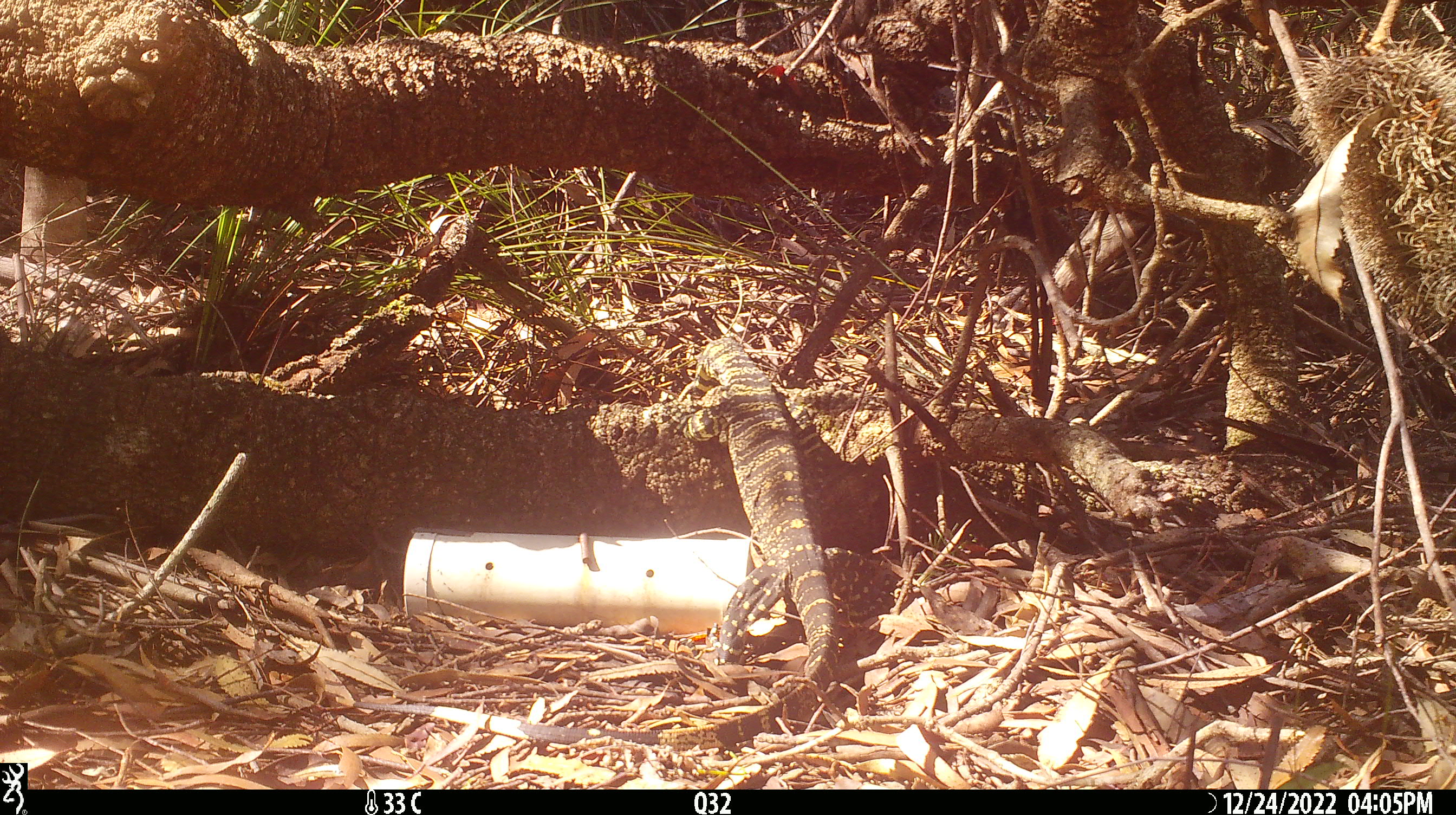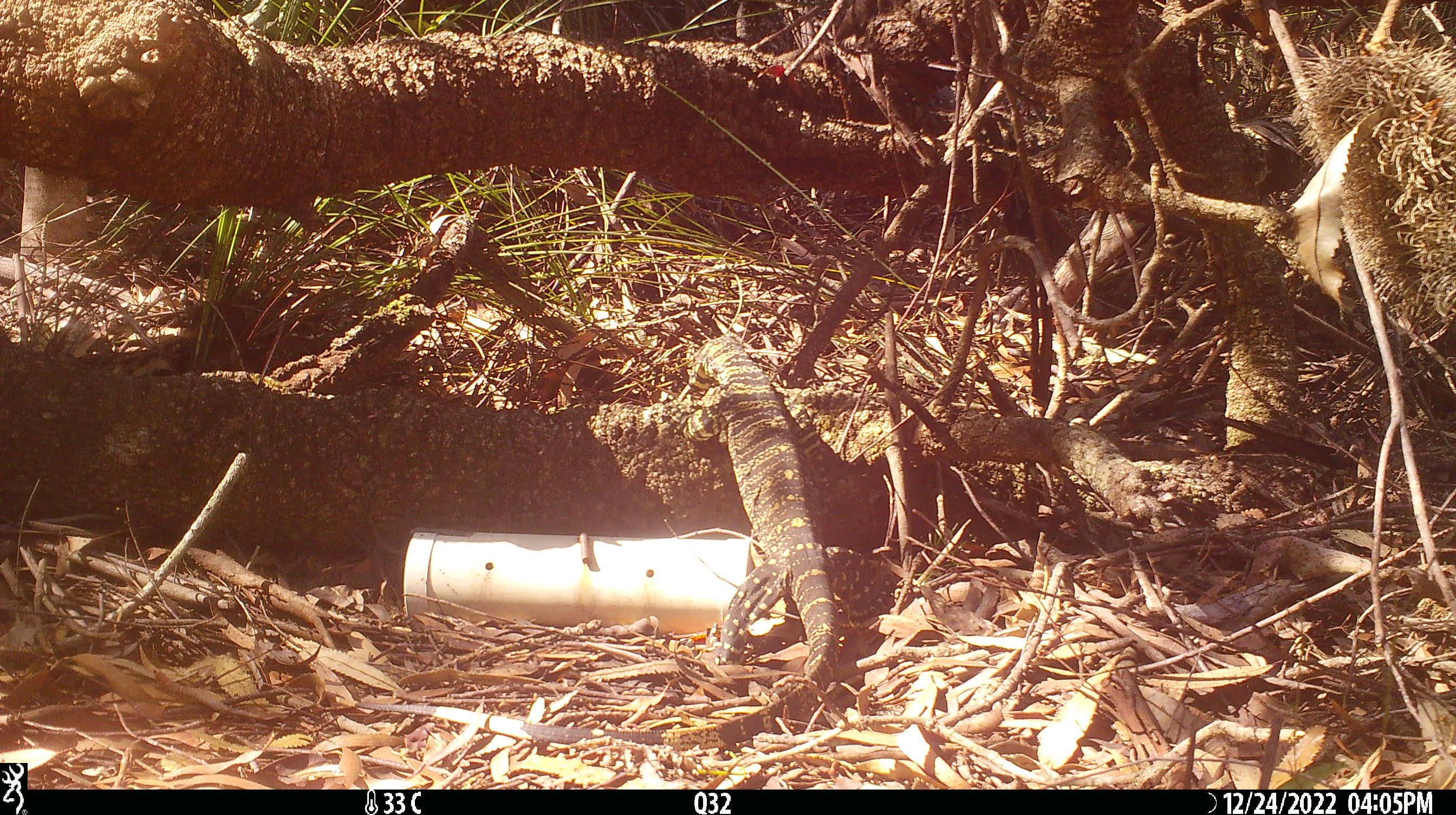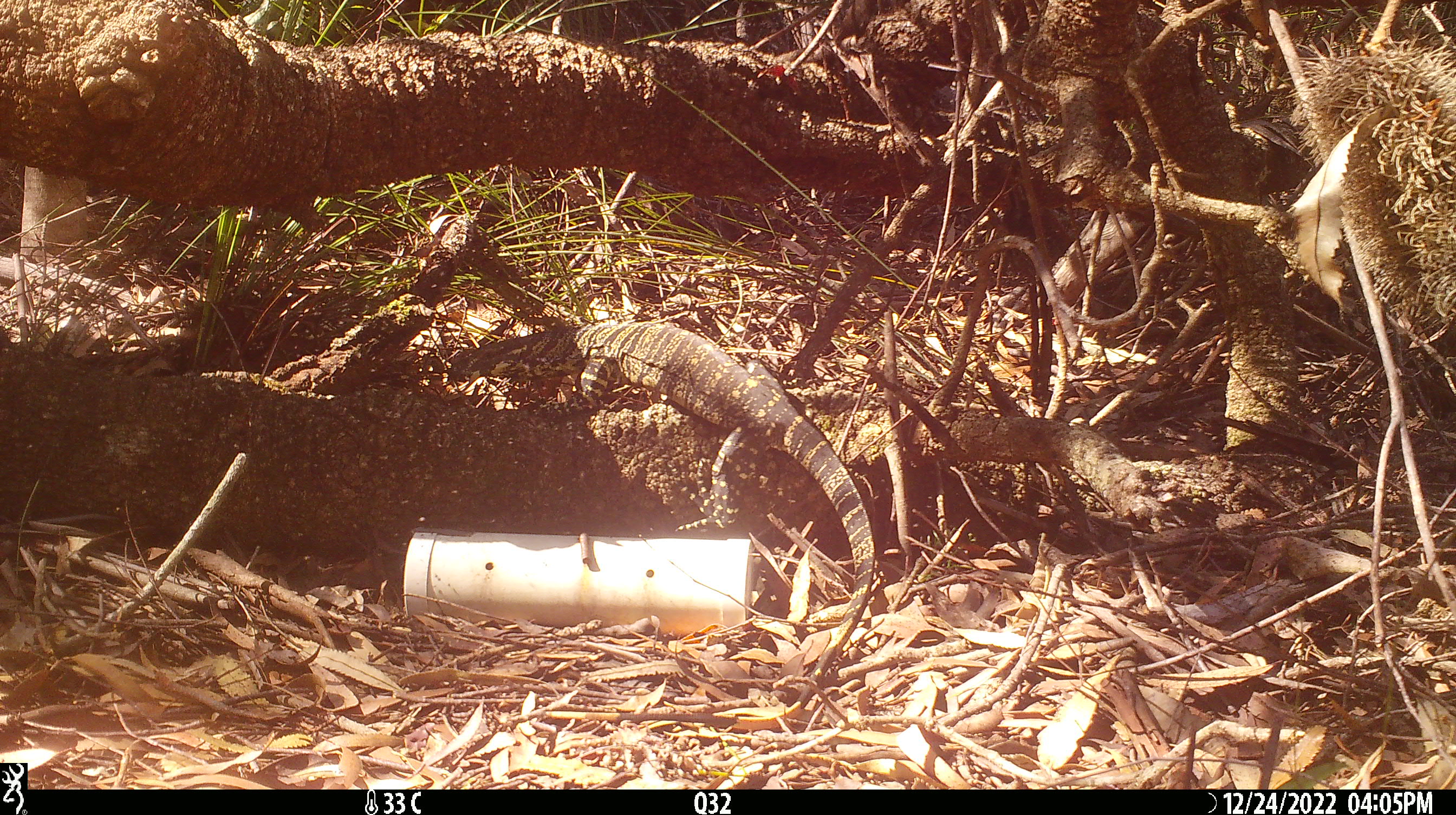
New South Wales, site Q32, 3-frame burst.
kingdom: Animalia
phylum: Chordata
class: Reptilia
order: Squamata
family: Varanidae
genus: Varanus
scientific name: Varanus varius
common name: lace monitor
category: goanna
Goanna (lace monitor) (Varanus varius).